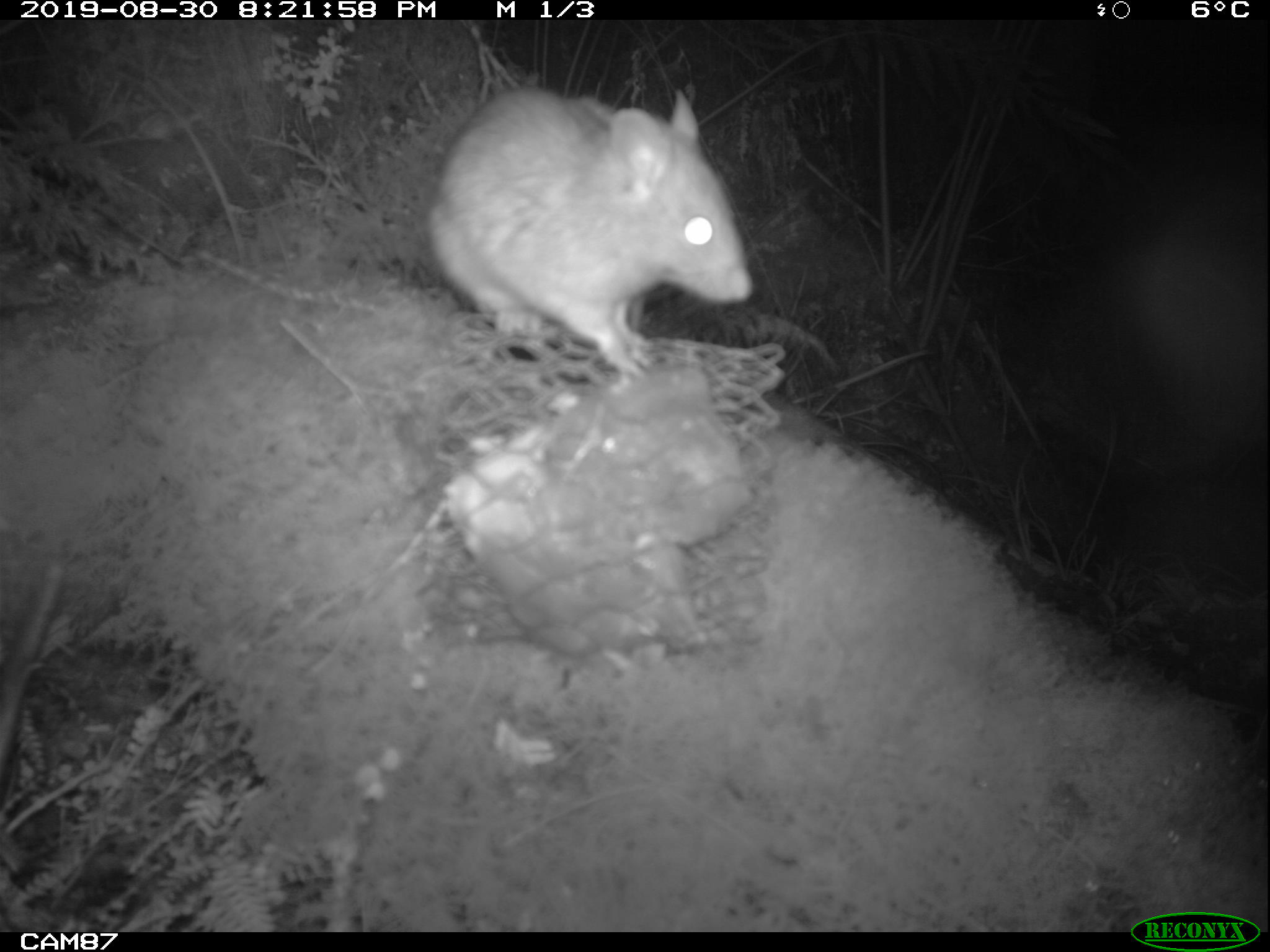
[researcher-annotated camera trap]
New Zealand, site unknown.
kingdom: Animalia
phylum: Chordata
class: Mammalia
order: Rodentia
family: Muridae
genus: Rattus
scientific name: Rattus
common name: rat